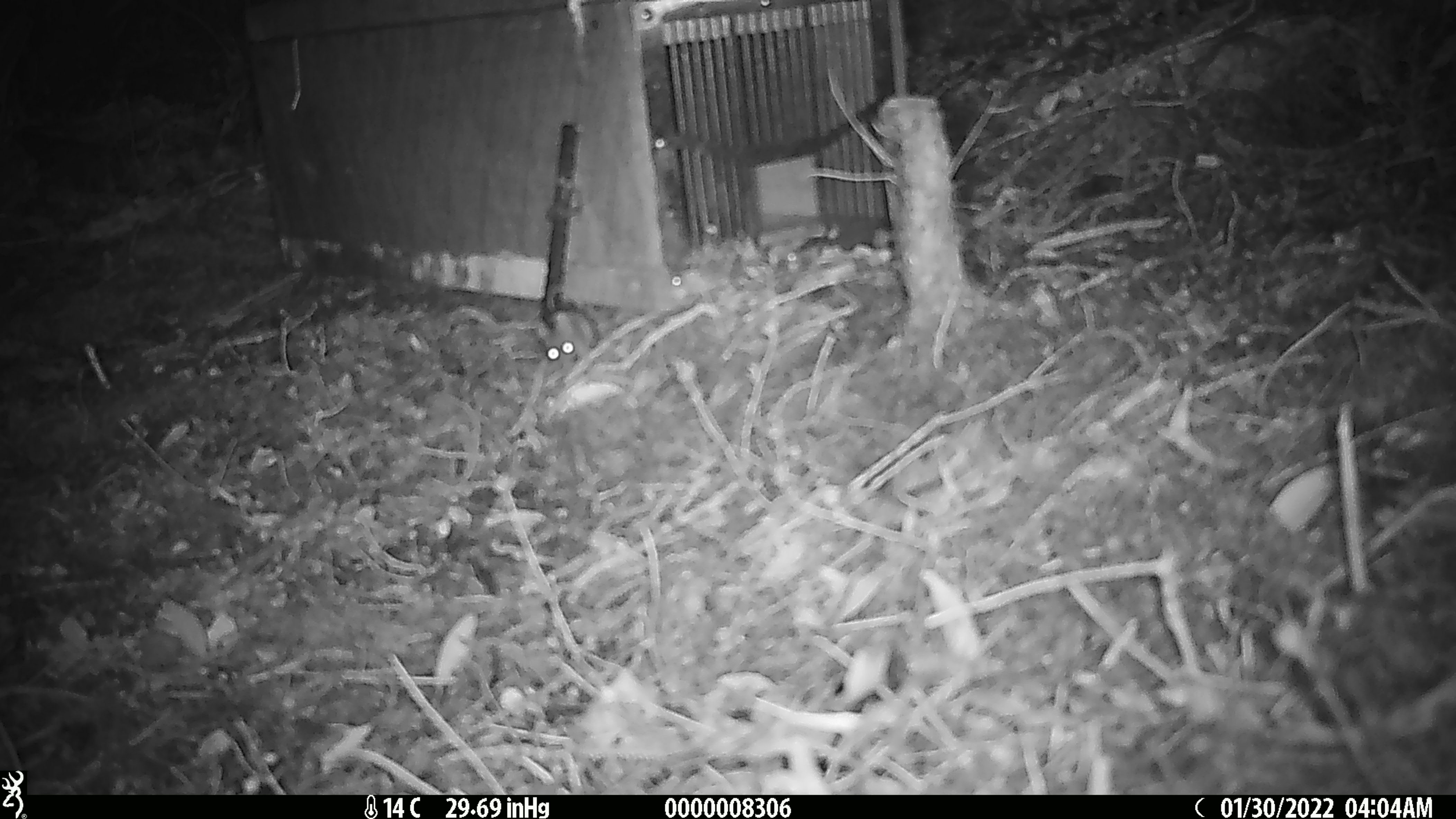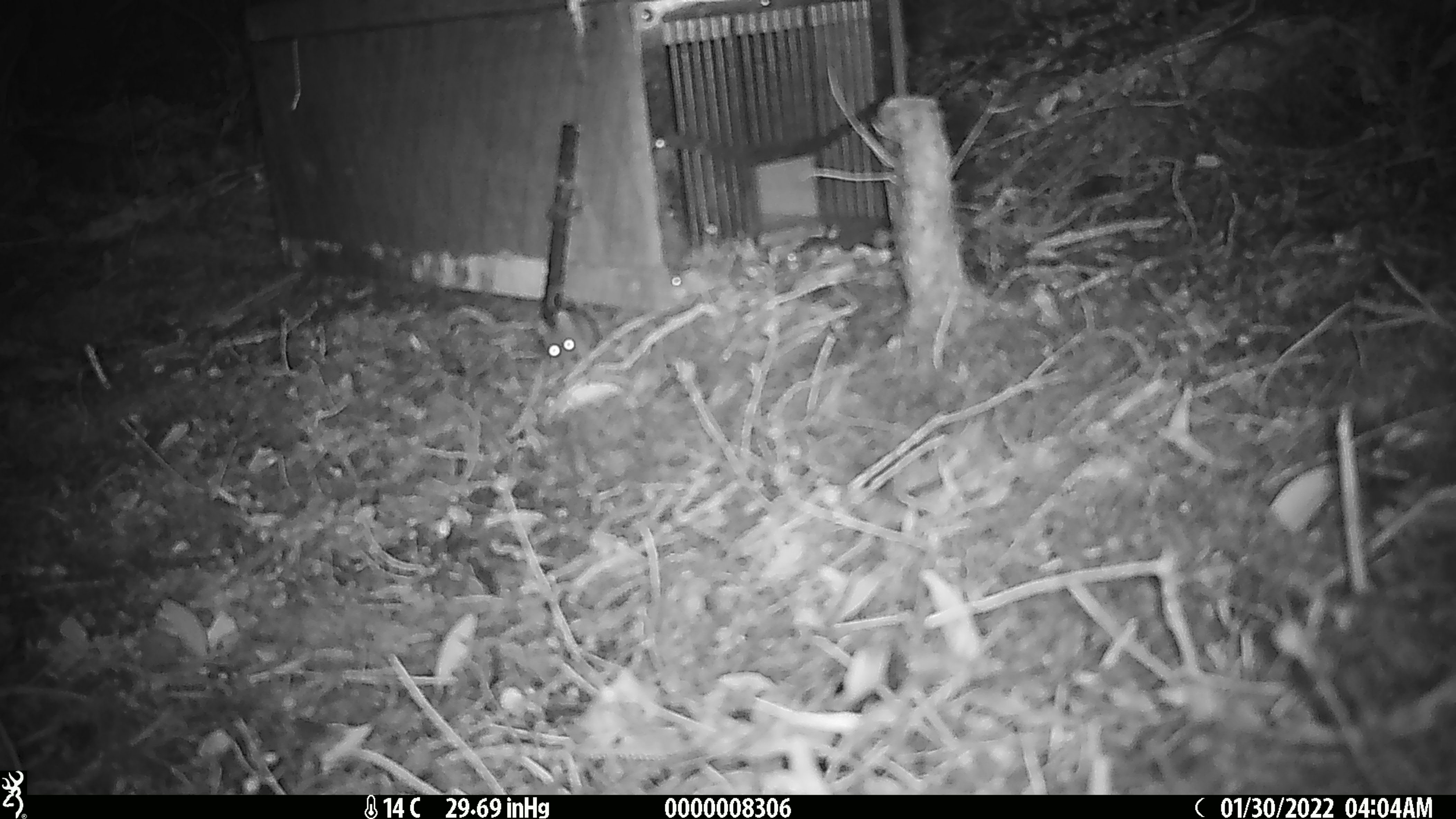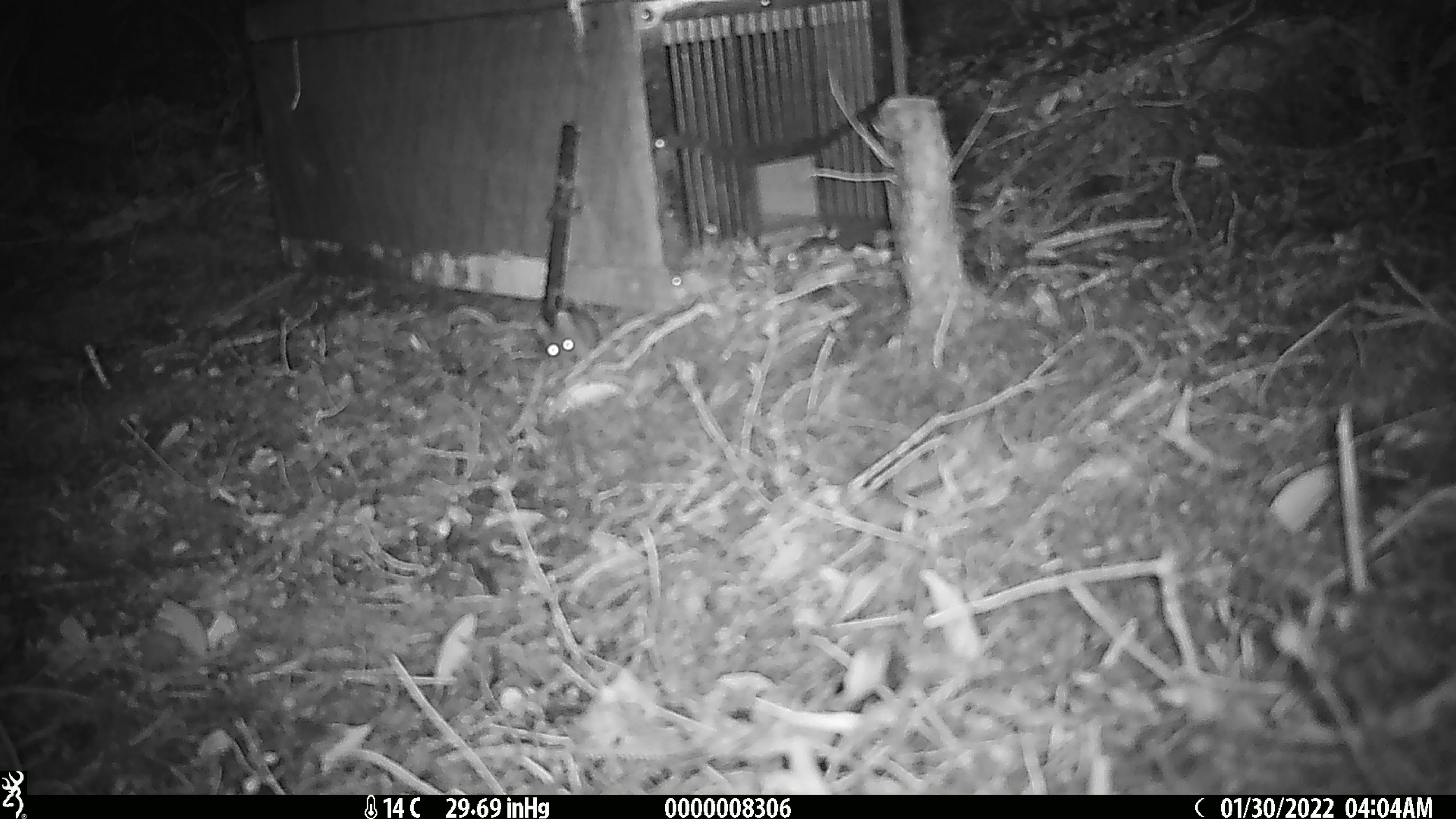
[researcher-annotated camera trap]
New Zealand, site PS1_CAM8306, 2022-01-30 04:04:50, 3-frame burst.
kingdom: Animalia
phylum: Chordata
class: Mammalia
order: Rodentia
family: Muridae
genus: Mus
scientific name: Mus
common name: mouse